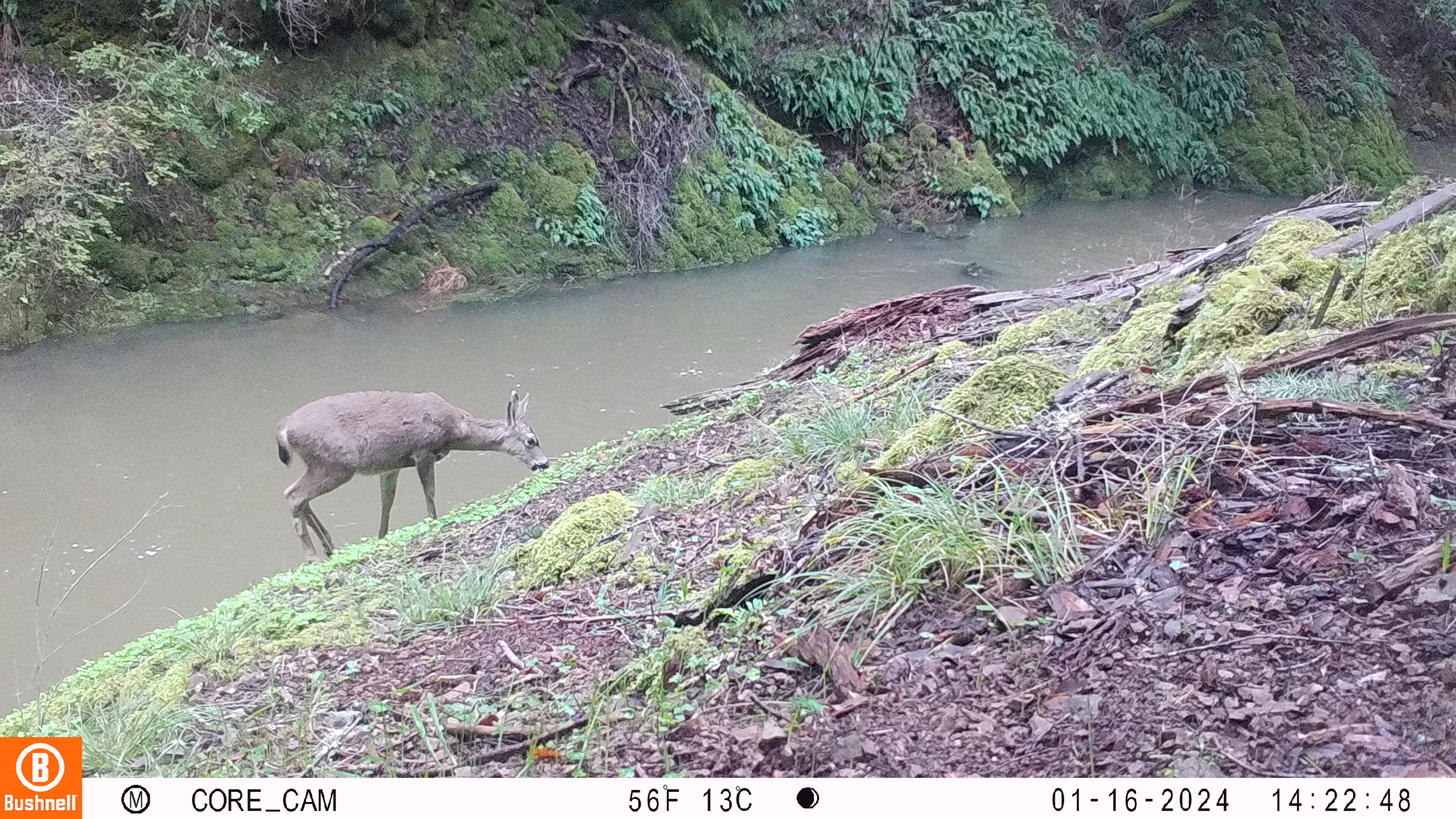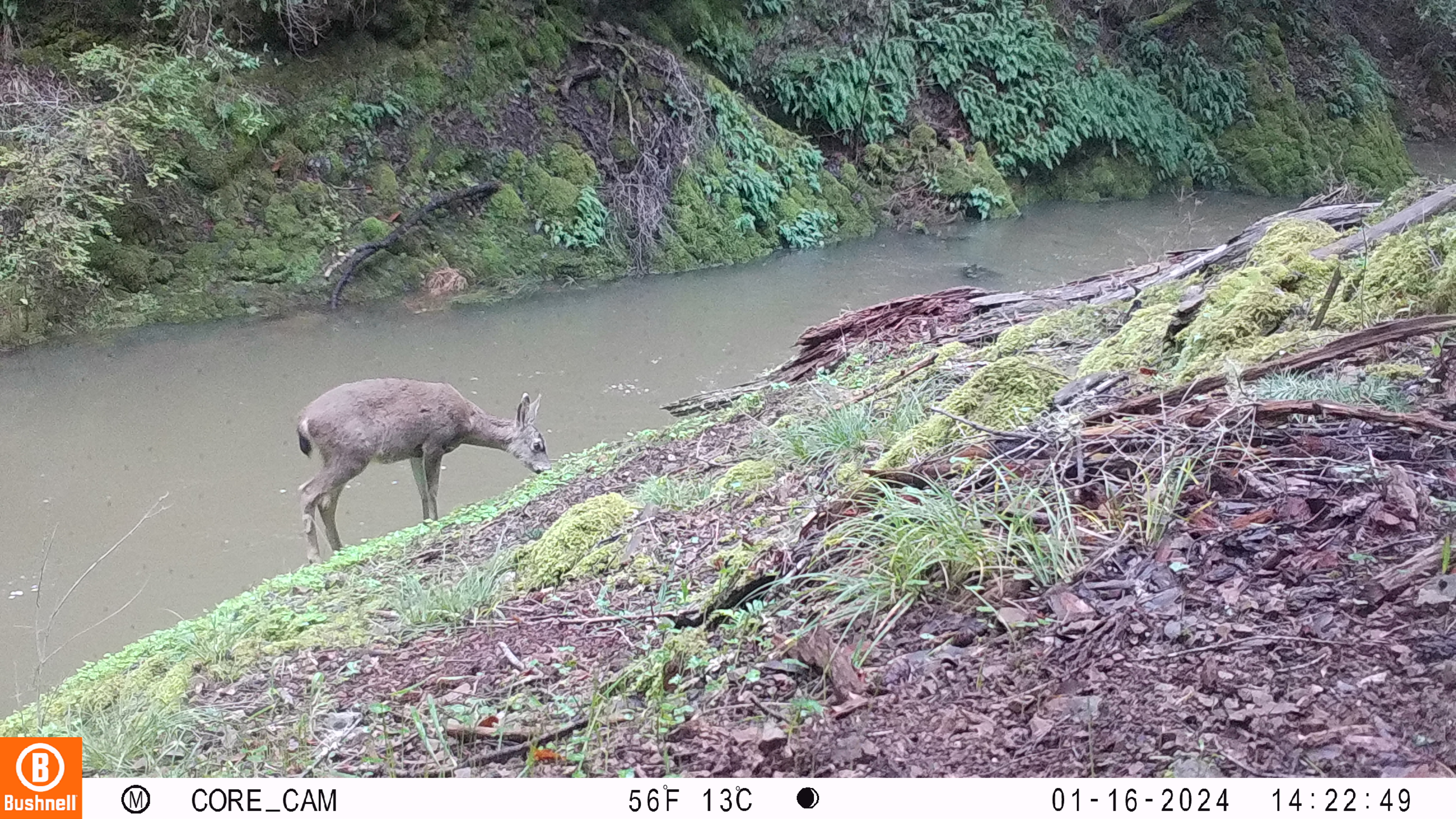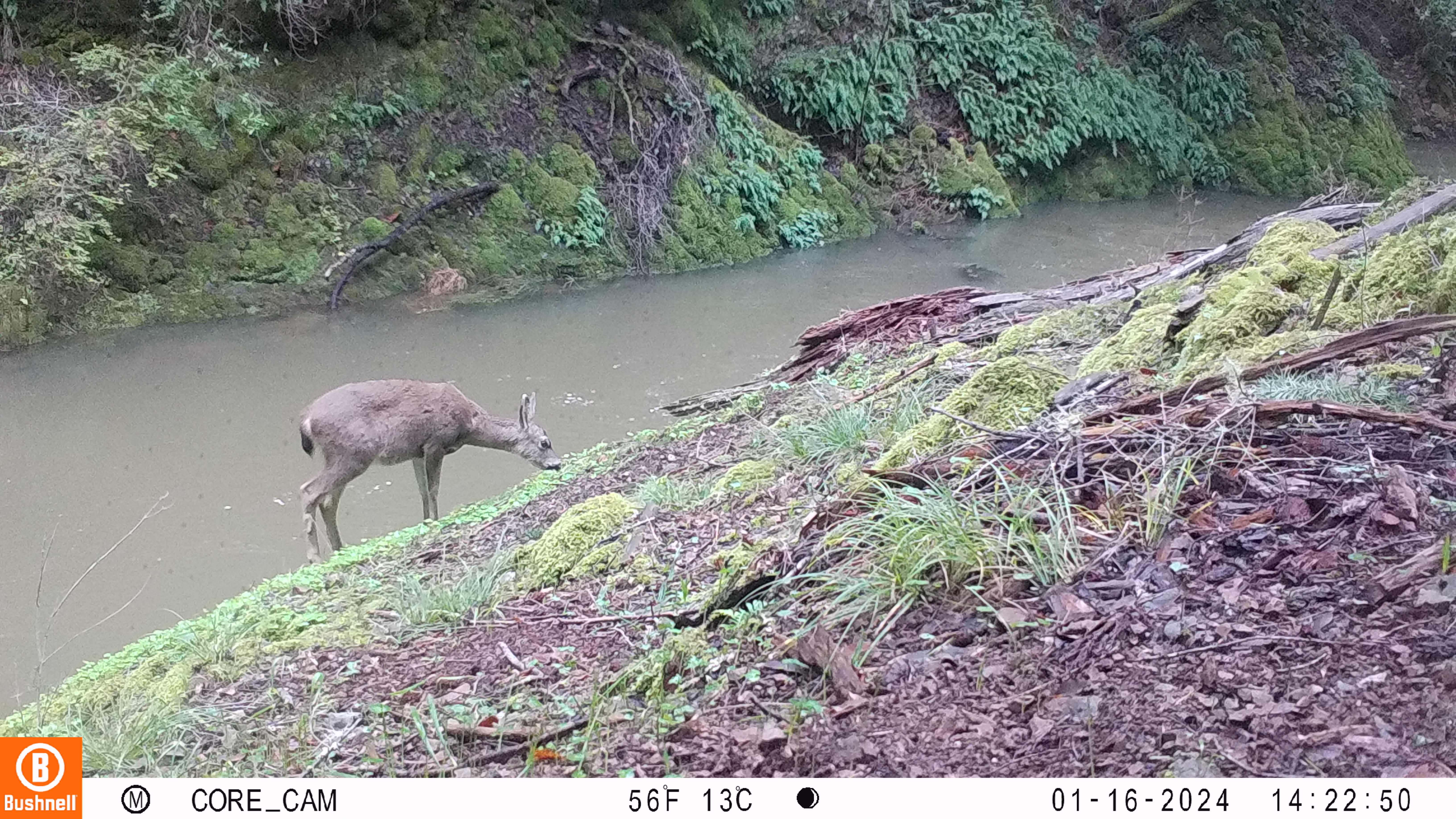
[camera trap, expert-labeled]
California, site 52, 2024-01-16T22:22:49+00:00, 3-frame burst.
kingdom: Animalia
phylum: Chordata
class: Mammalia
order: Artiodactyla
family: Cervidae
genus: Odocoileus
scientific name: Odocoileus hemionus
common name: mule deer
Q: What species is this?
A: Mule deer (Odocoileus hemionus).